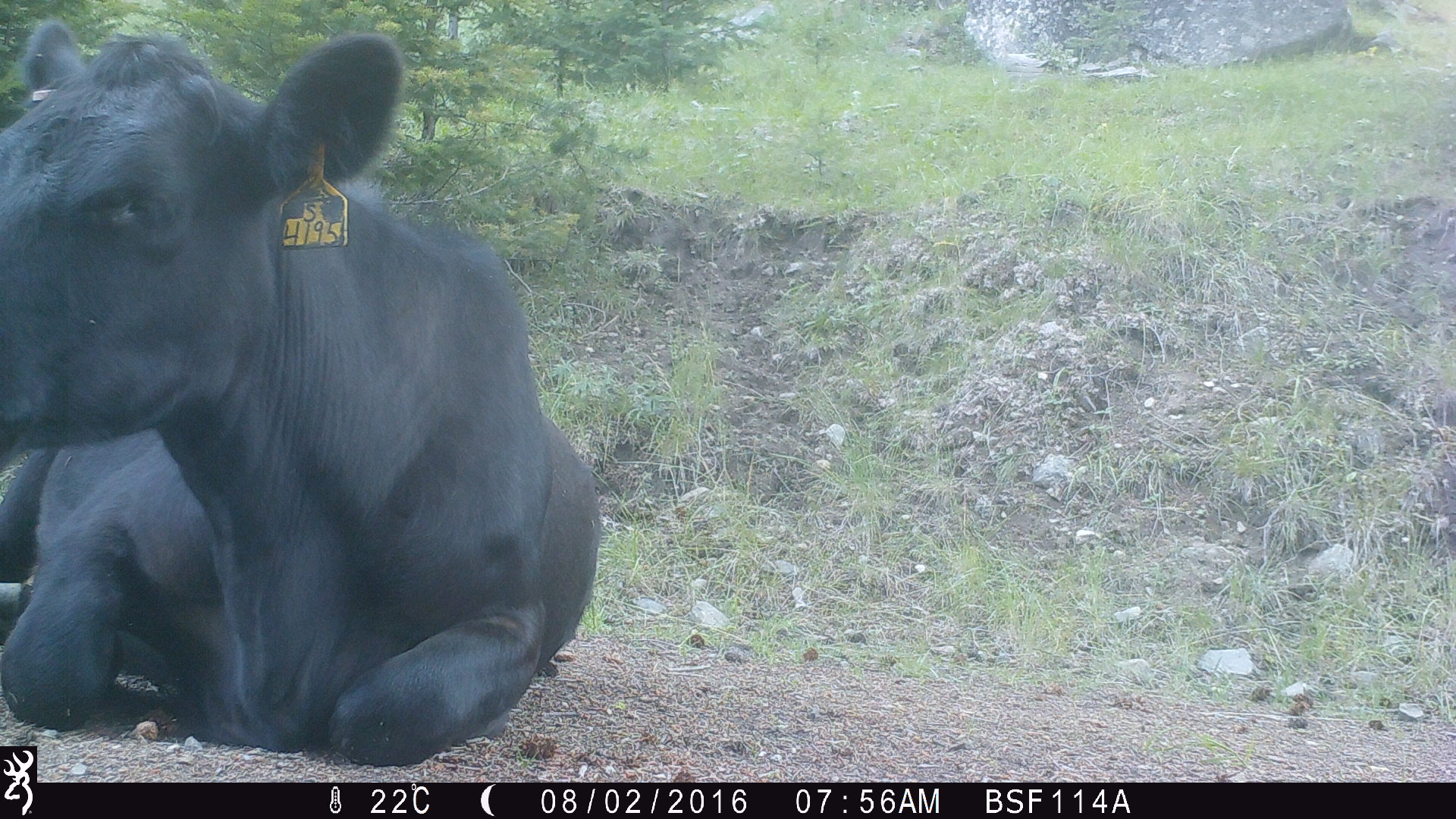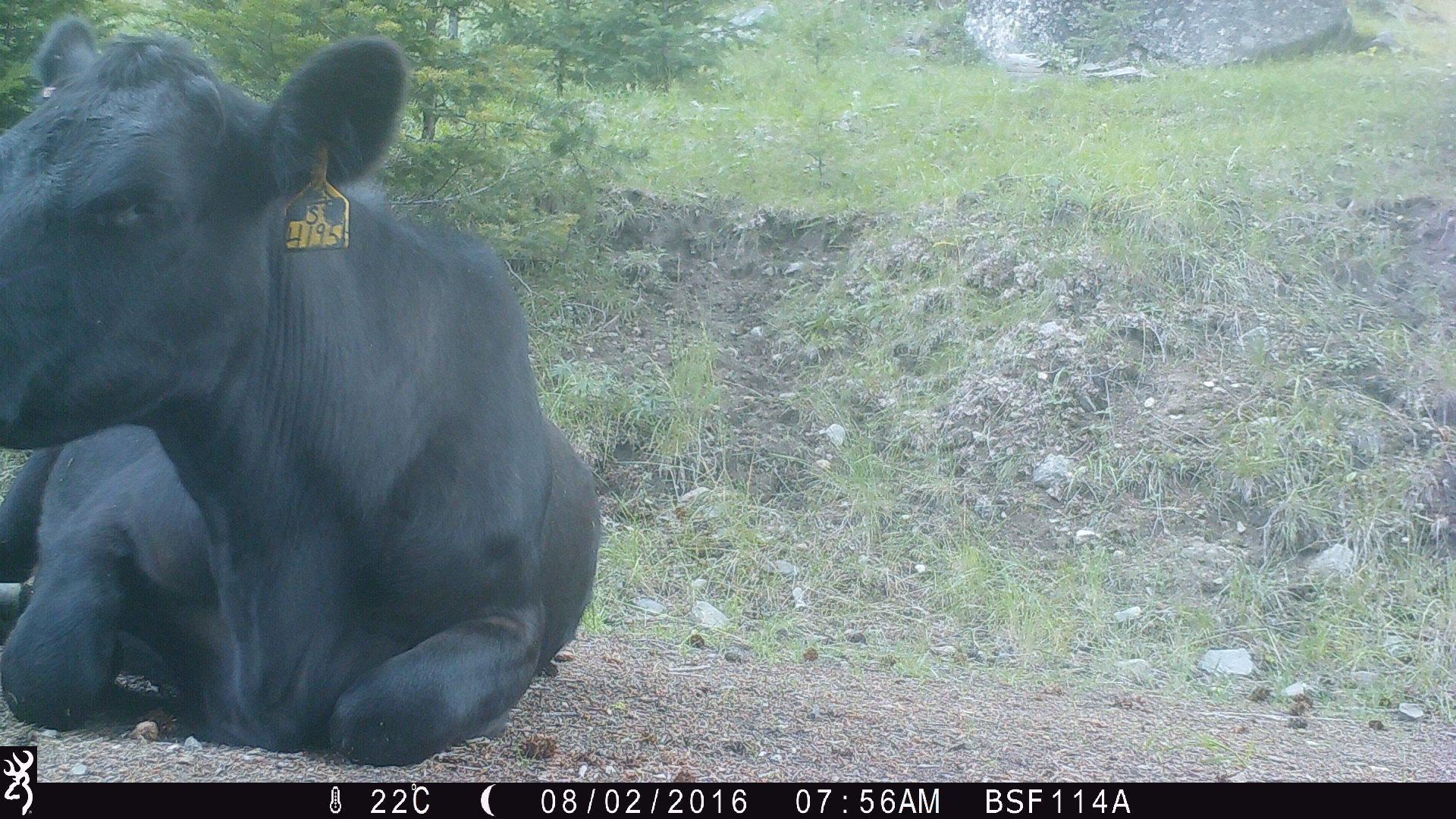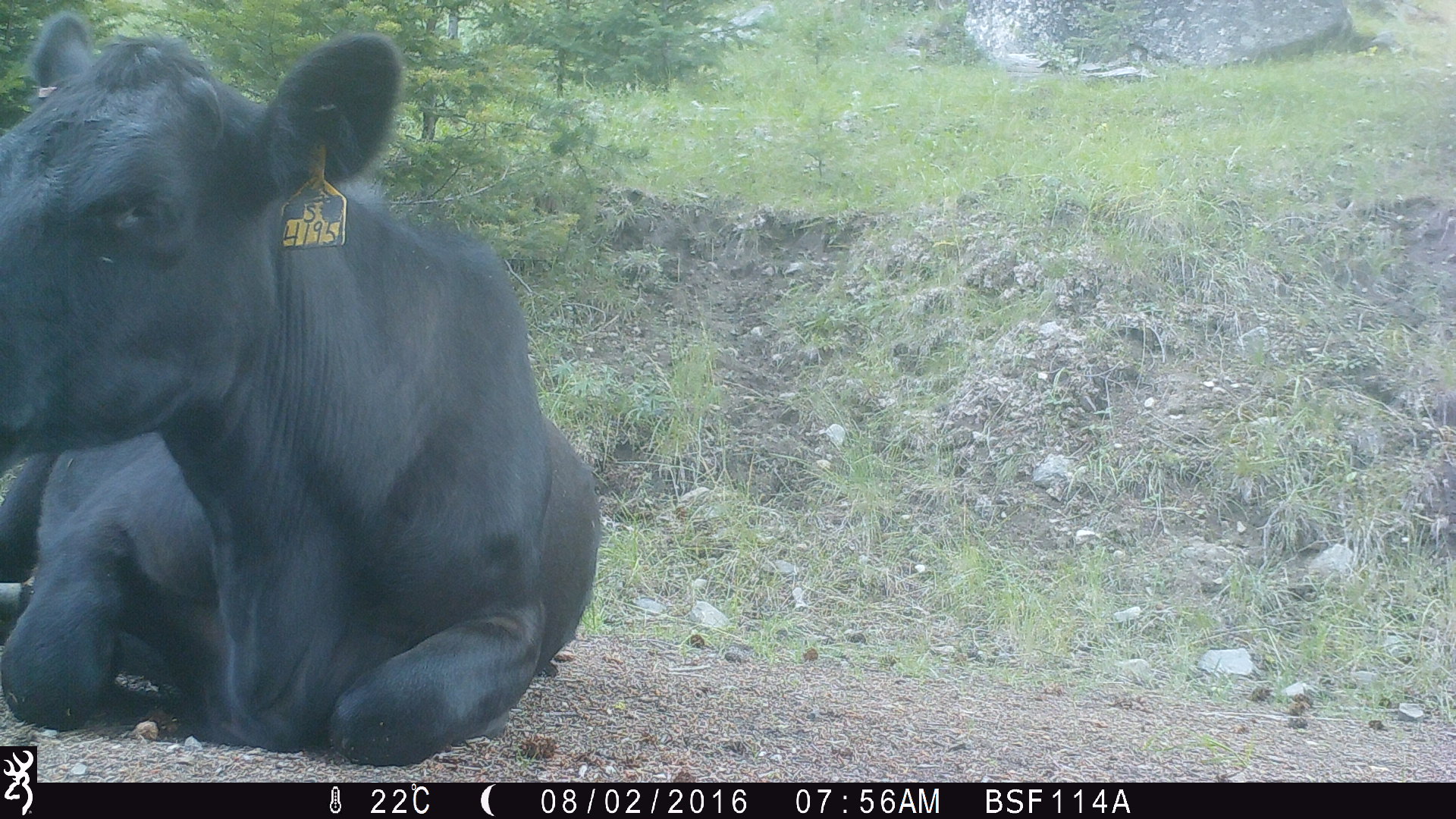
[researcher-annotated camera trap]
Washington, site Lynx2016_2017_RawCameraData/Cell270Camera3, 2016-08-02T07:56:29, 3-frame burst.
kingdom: Animalia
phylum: Chordata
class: Mammalia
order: Artiodactyla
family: Bovidae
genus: Bos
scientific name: Bos taurus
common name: domestic cattle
Domestic cattle (Bos taurus). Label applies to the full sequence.